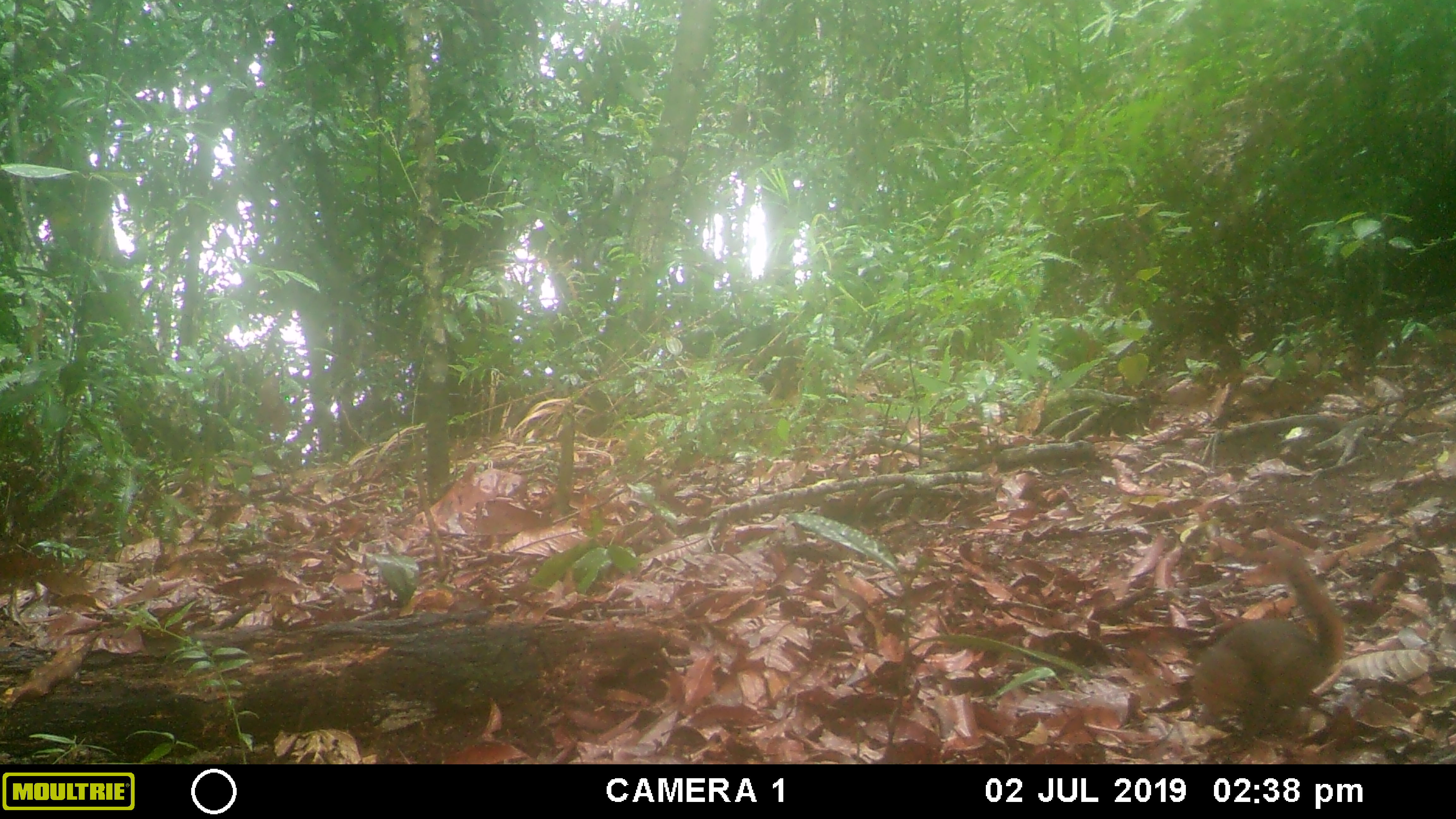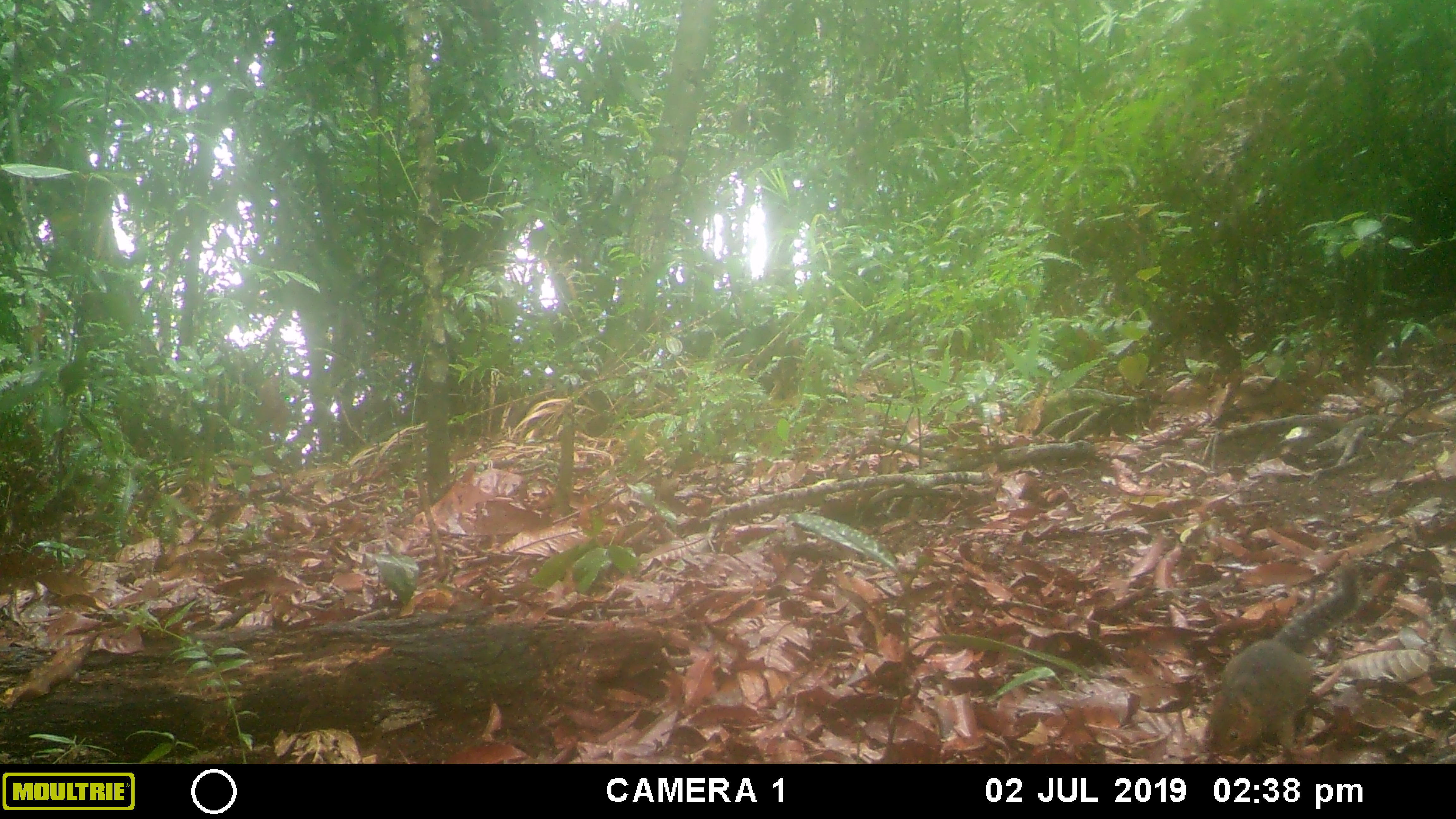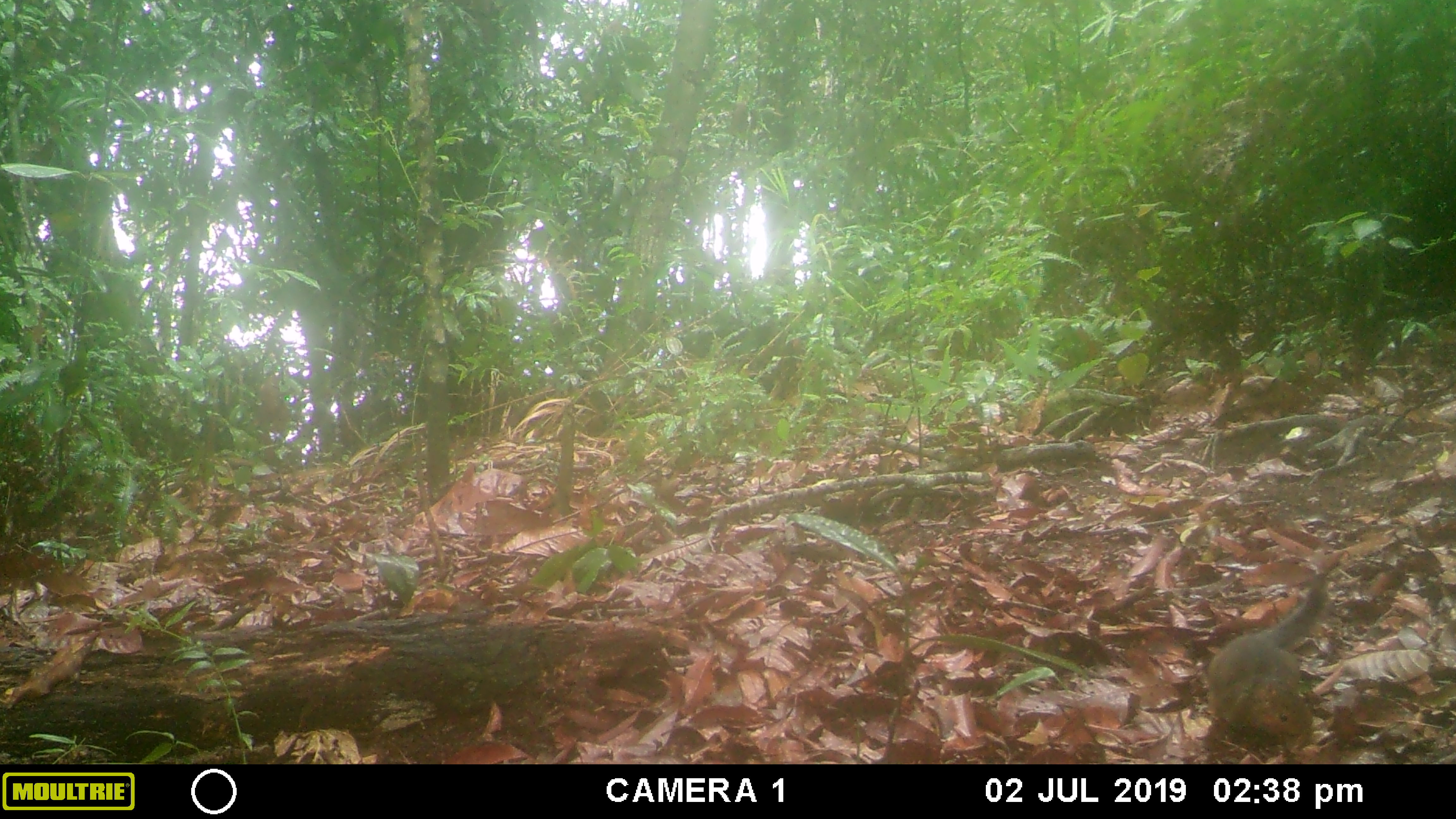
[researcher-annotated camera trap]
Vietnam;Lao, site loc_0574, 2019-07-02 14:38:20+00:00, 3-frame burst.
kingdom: Animalia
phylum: Chordata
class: Mammalia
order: Rodentia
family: Sciuridae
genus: Dremomys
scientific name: Dremomys rufigenis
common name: red-cheeked squirrel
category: red cheeked squirrel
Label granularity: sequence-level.